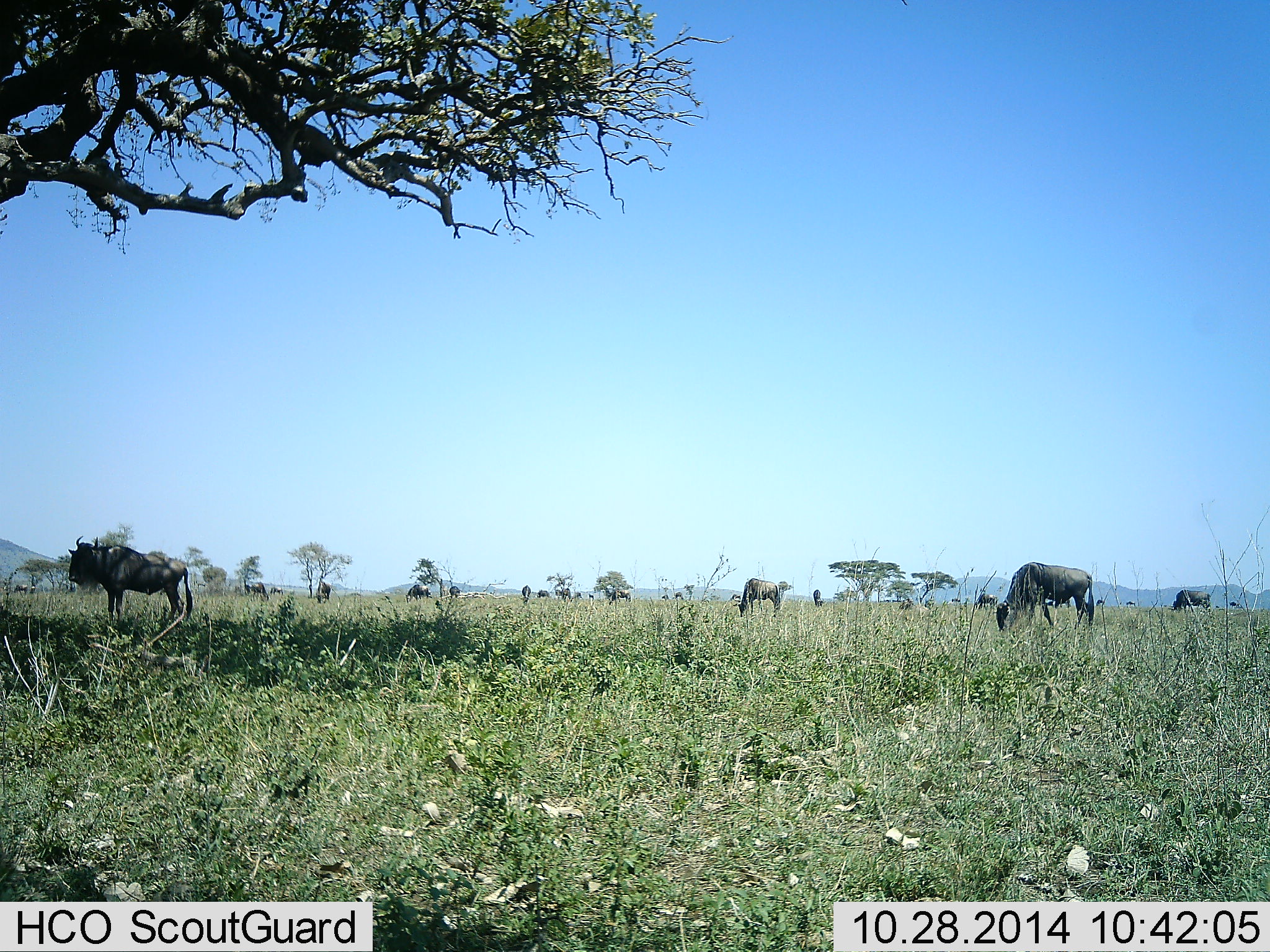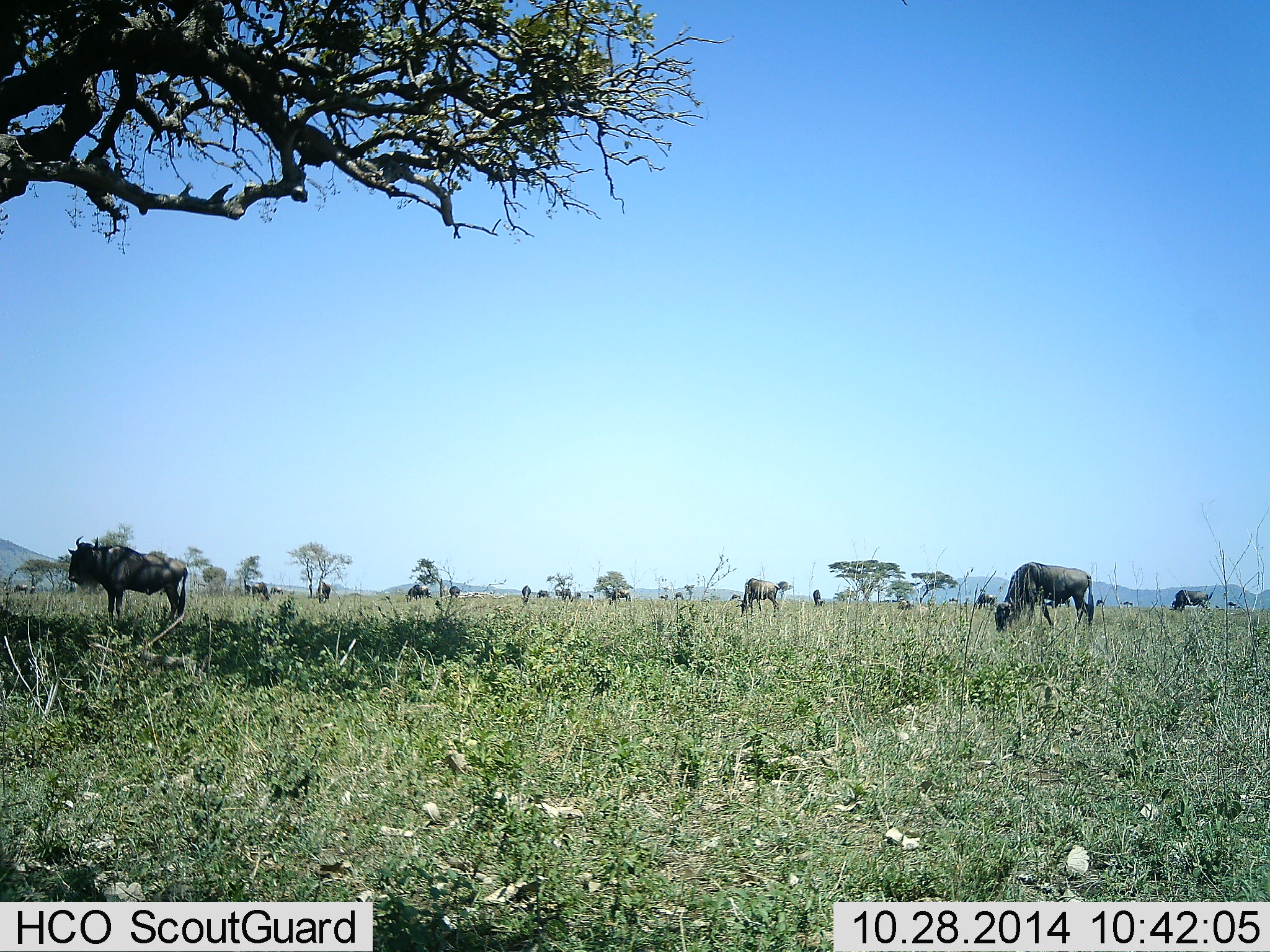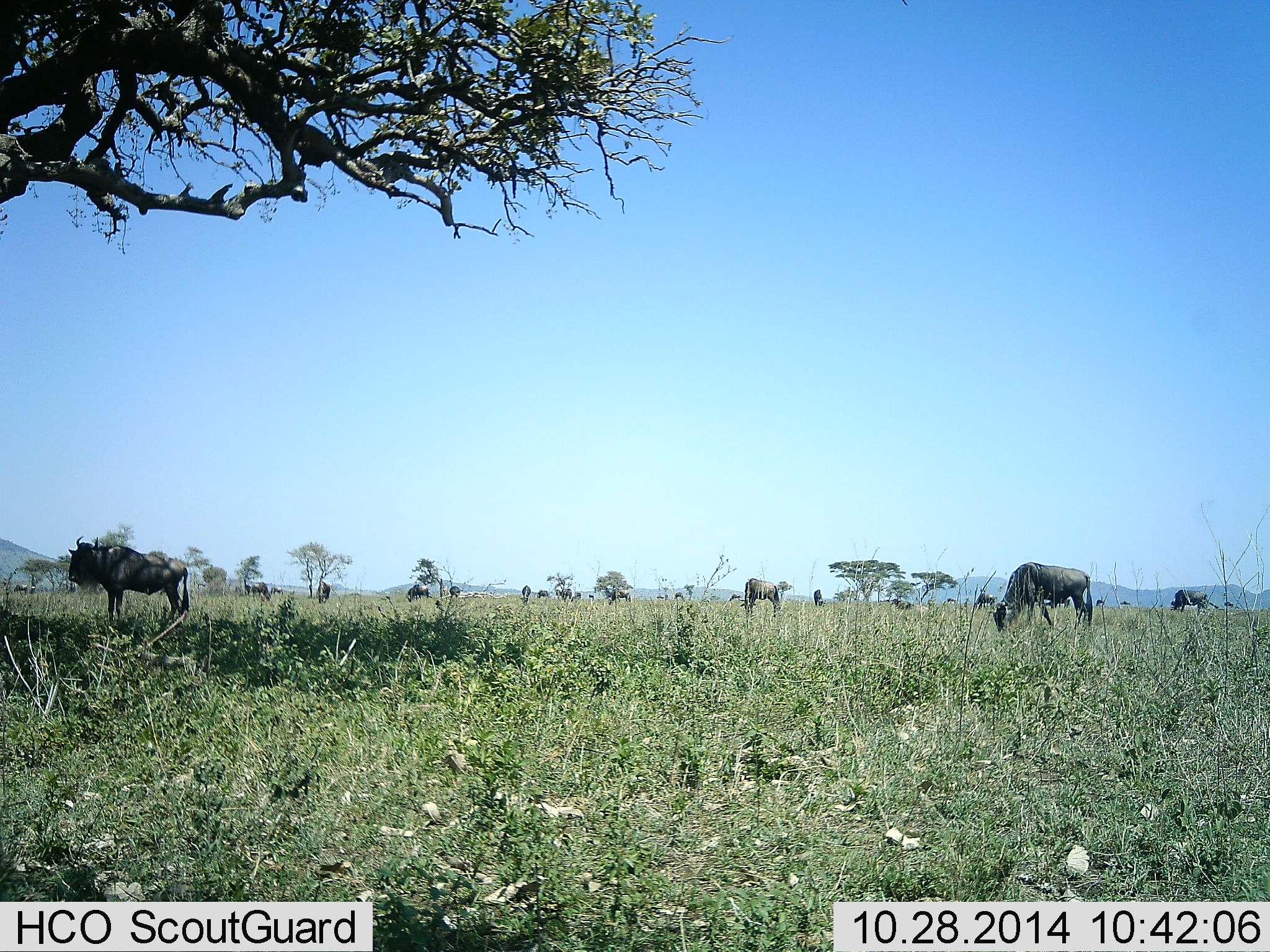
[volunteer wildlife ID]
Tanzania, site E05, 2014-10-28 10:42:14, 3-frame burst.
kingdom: Animalia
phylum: Chordata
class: Mammalia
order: Artiodactyla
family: Bovidae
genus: Connochaetes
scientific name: Connochaetes taurinus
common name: blue wildebeest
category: wildebeest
Wildebeest (blue wildebeest) (Connochaetes taurinus), count 11-50. Behavior (volunteer vote fractions): standing 50%, resting 10%, moving 10%, interacting 10%. Young present (vote fraction): 0%. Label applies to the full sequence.